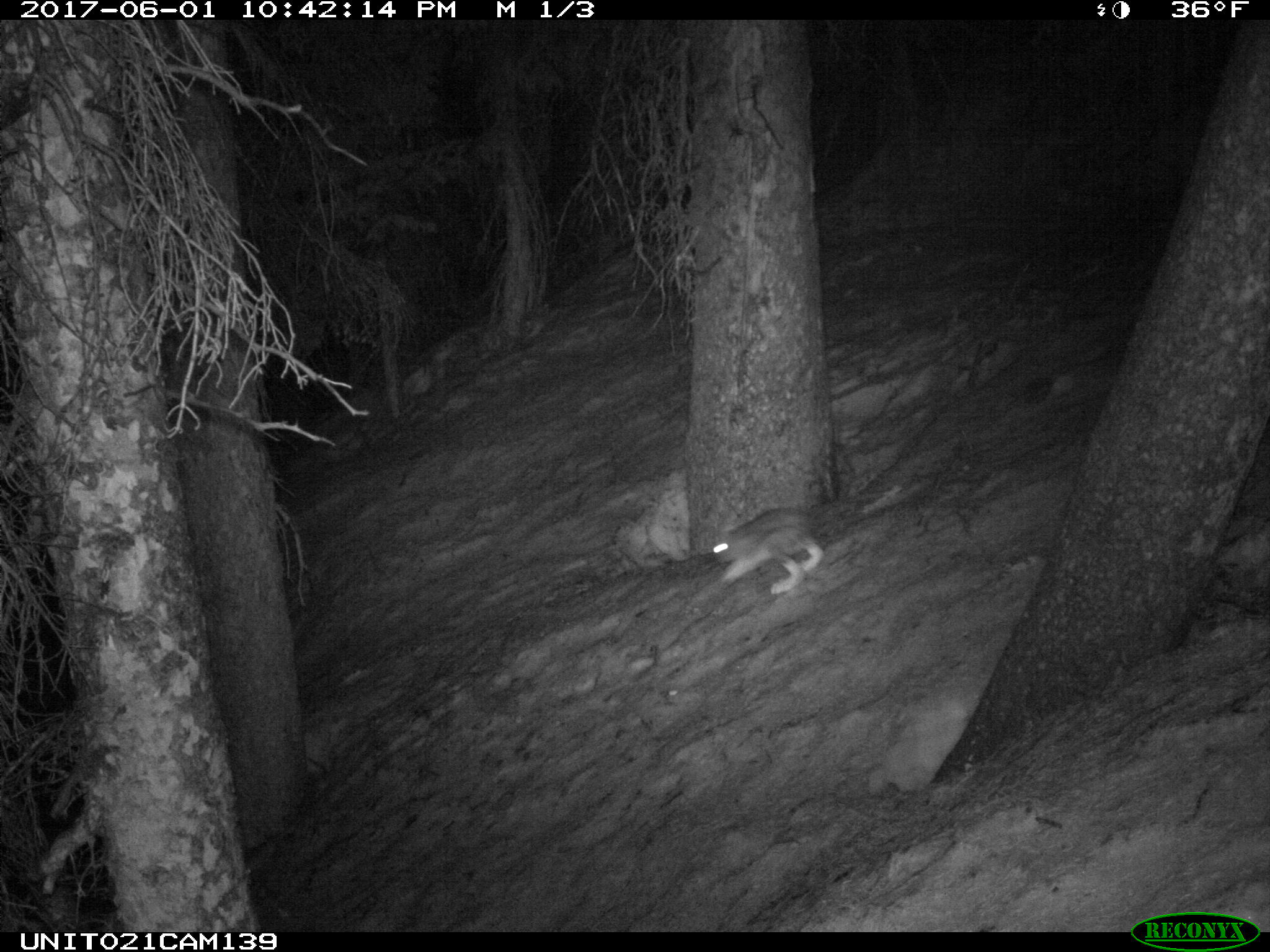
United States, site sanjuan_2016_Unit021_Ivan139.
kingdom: Animalia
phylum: Chordata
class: Mammalia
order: Lagomorpha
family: Leporidae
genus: Lepus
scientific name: Lepus americanus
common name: snowshoe hare